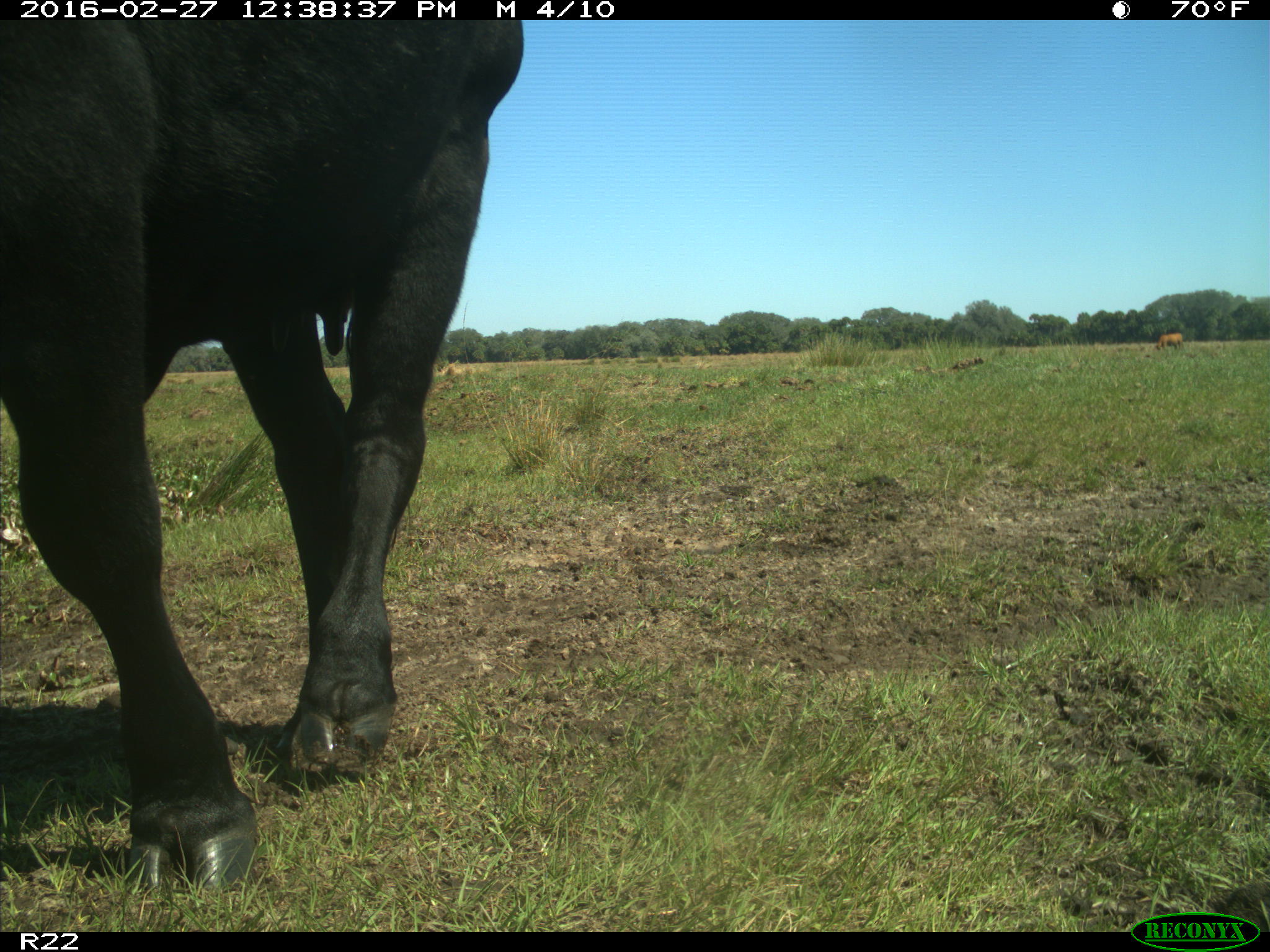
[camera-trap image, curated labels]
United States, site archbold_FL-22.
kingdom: Animalia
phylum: Chordata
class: Mammalia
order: Artiodactyla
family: Bovidae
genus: Bos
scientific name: Bos taurus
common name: domestic cow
Bos taurus (domestic cow).